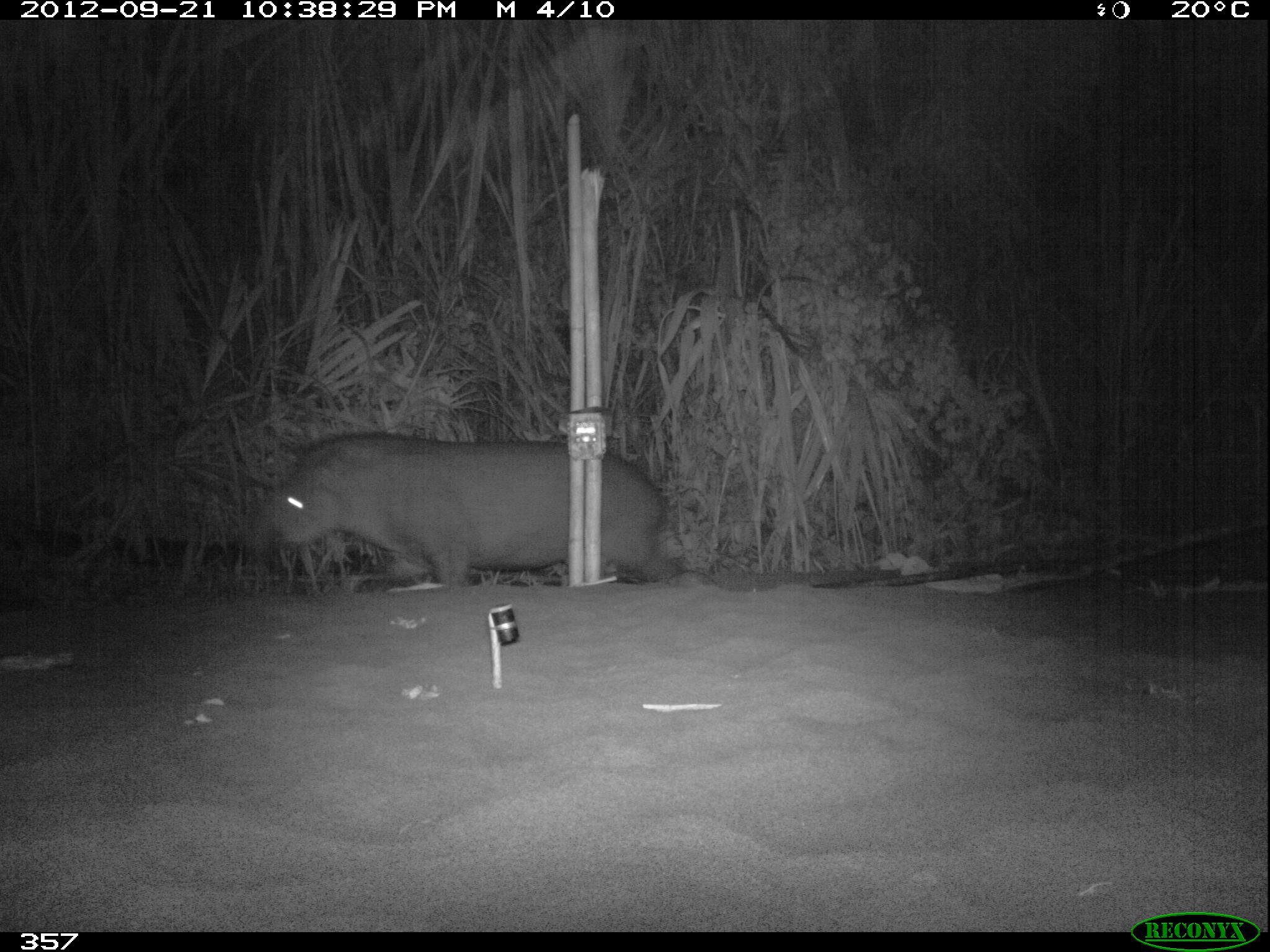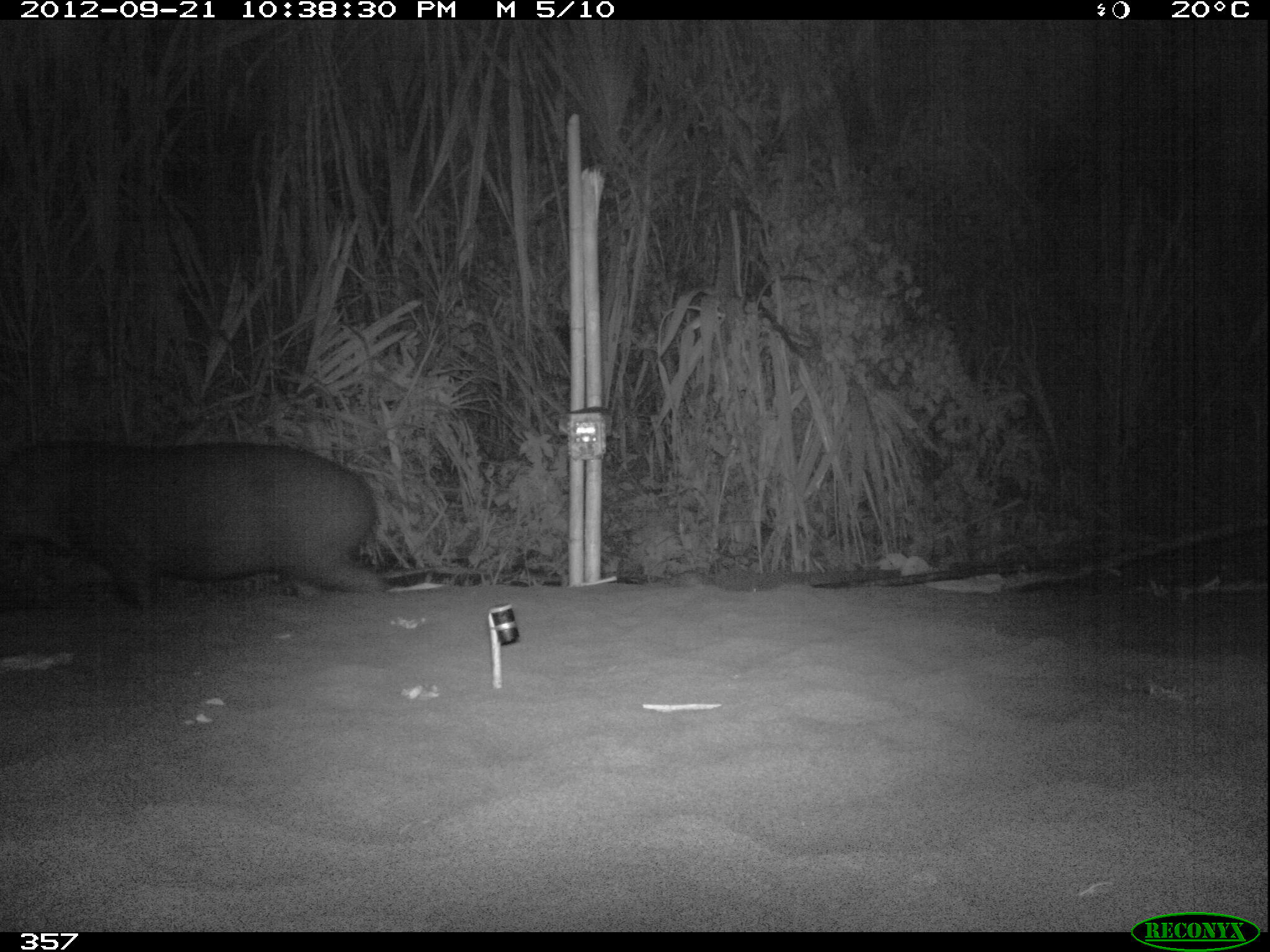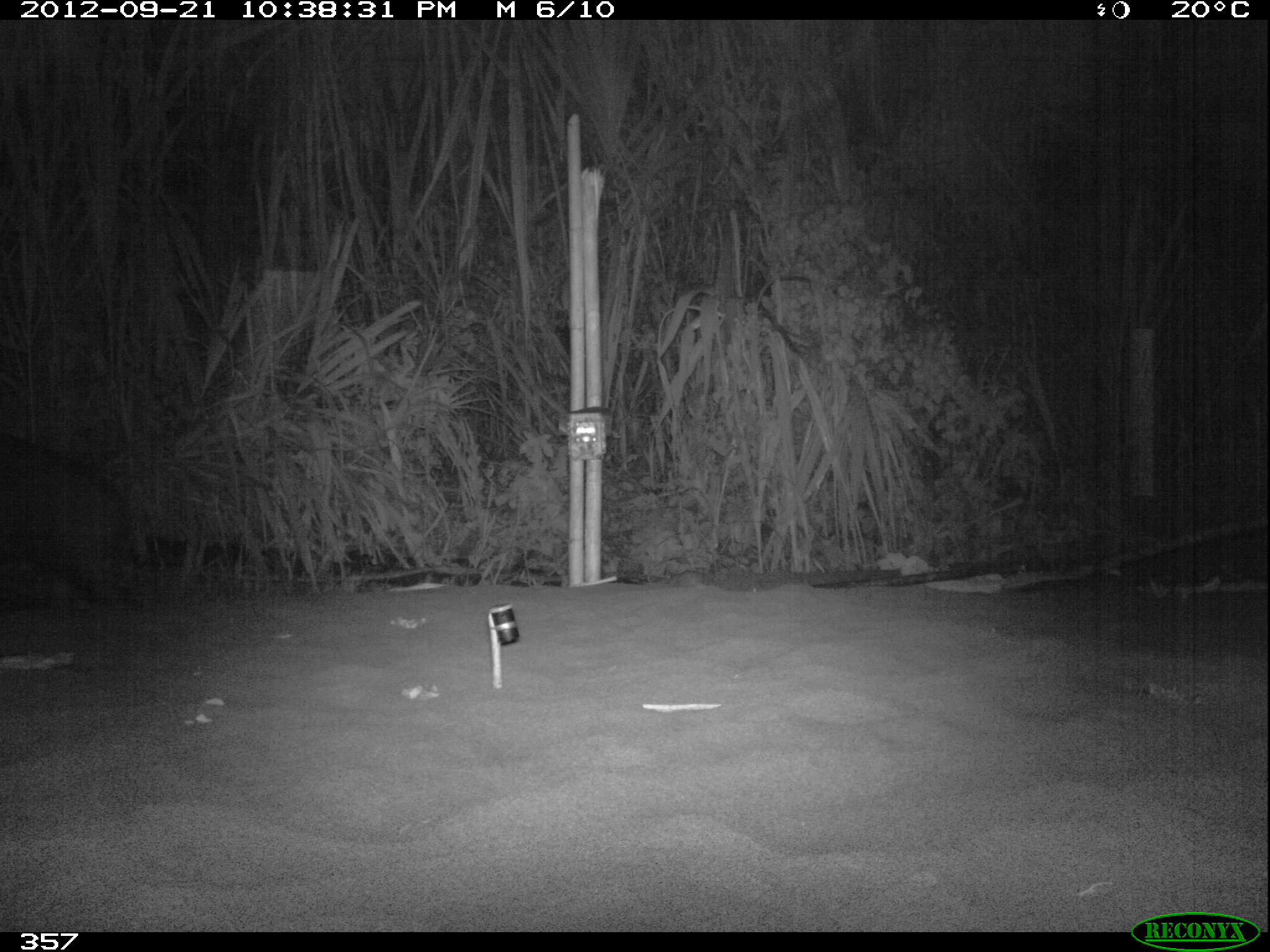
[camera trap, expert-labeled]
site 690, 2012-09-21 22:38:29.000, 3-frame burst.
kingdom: Animalia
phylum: Chordata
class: Mammalia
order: Perissodactyla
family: Tapiridae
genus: Tapirus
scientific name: Tapirus terrestris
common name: south american tapir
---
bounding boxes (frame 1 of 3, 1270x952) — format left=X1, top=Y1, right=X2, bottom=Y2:
tapirus terrestris: left=258, top=432, right=689, bottom=590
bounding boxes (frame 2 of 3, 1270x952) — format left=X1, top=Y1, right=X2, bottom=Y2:
tapirus terrestris: left=3, top=440, right=390, bottom=613